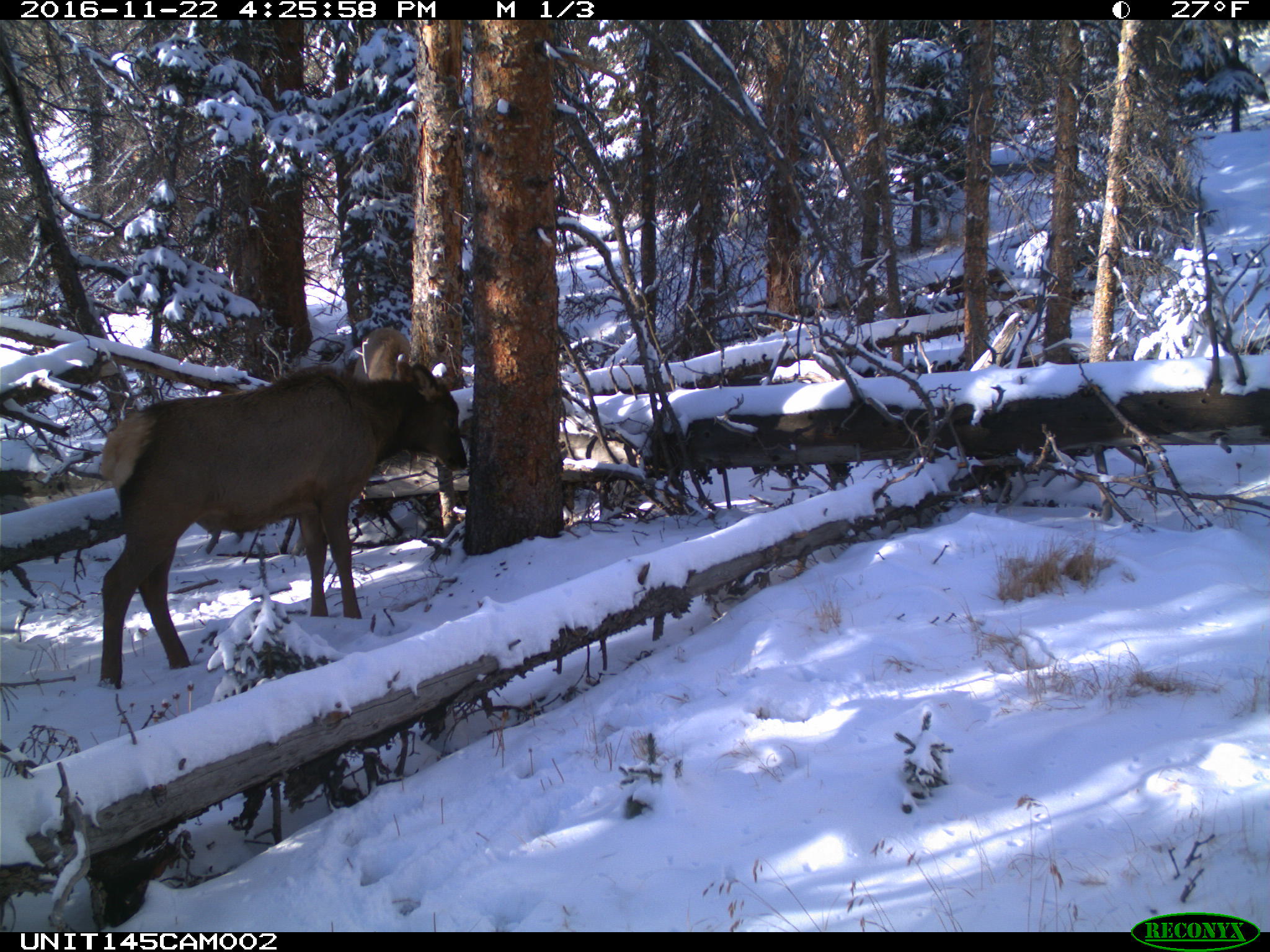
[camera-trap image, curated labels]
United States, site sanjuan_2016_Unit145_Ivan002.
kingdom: Animalia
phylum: Chordata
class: Mammalia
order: Artiodactyla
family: Cervidae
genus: Cervus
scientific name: Cervus elaphus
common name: red deer